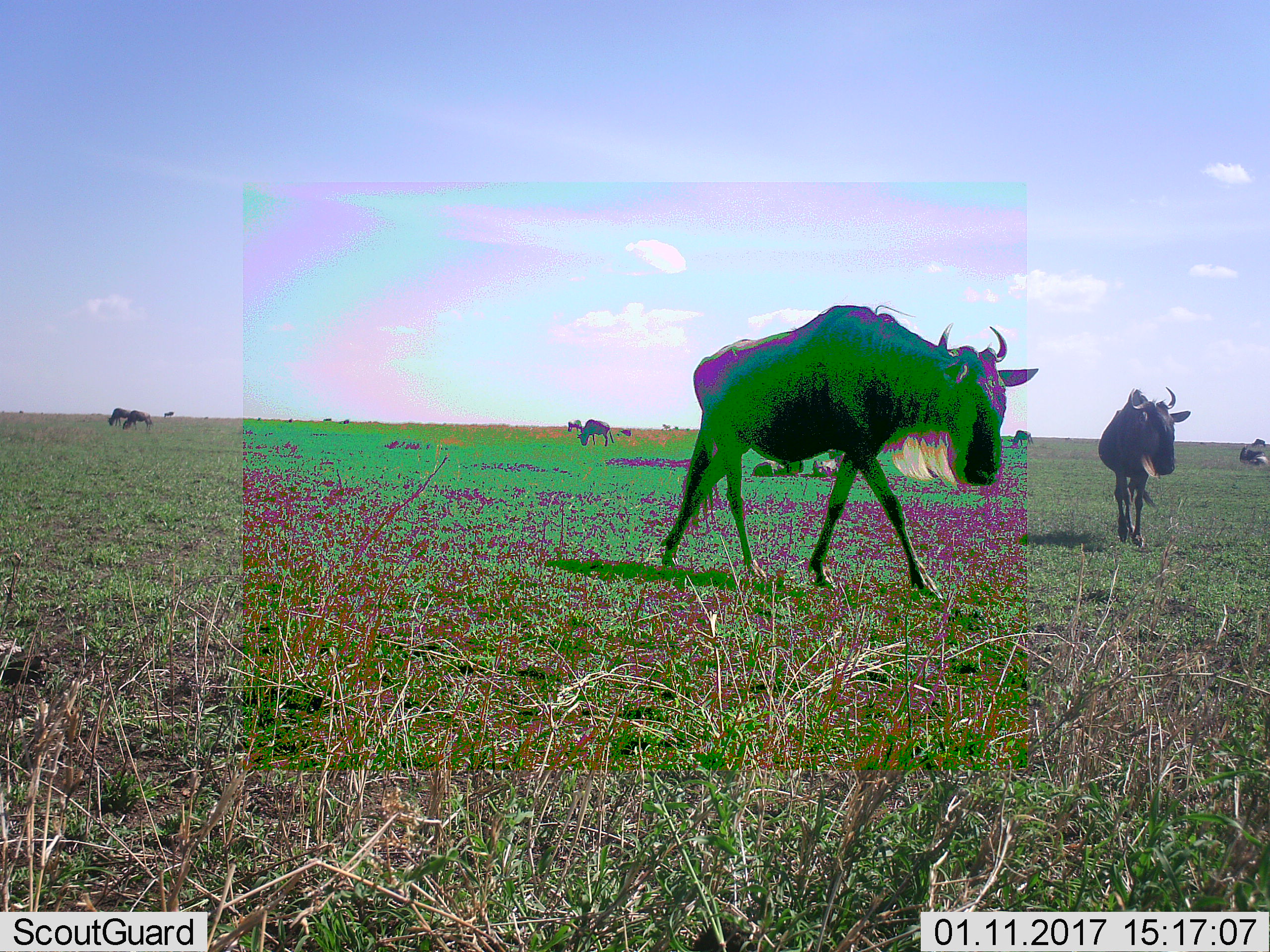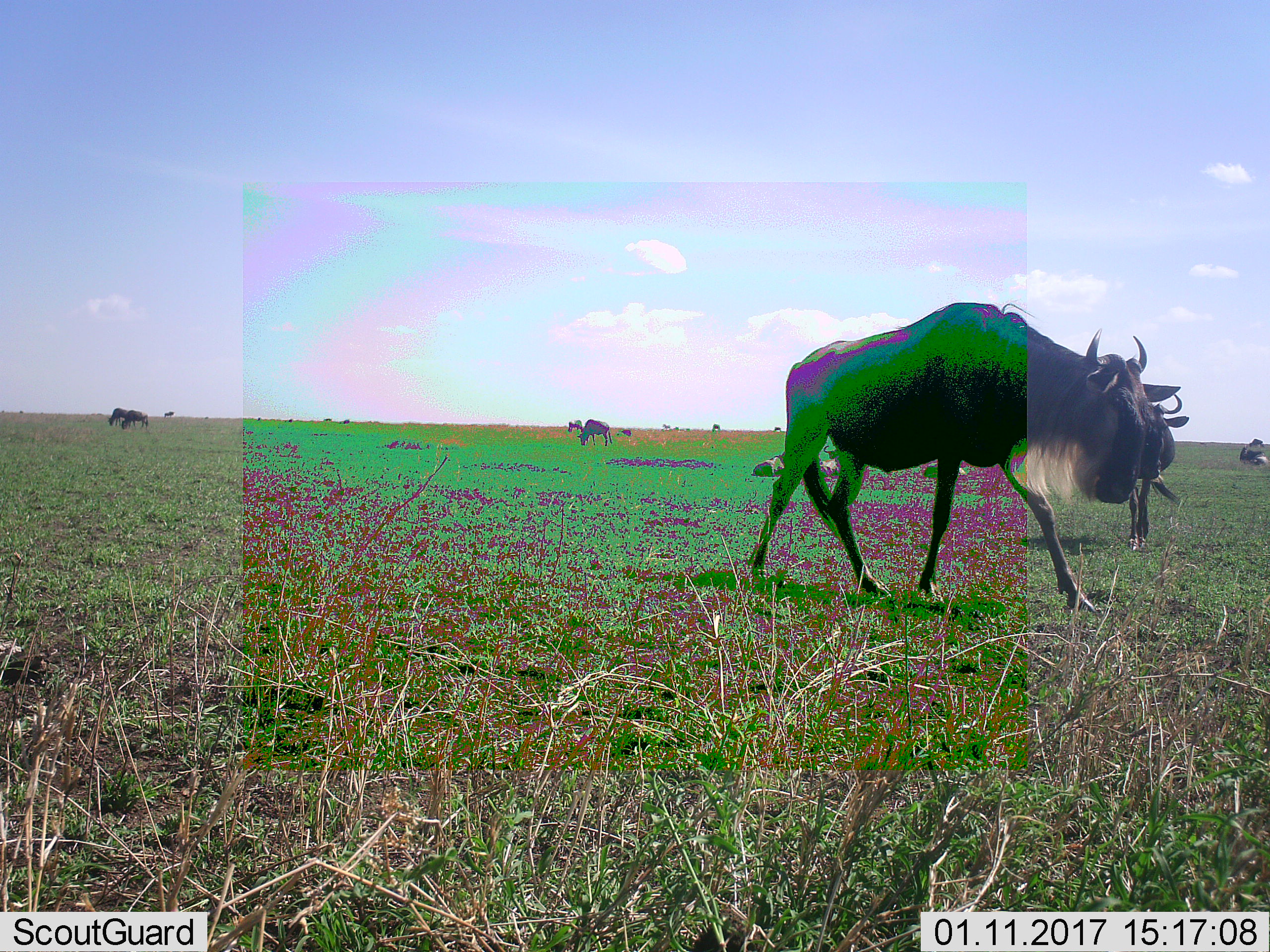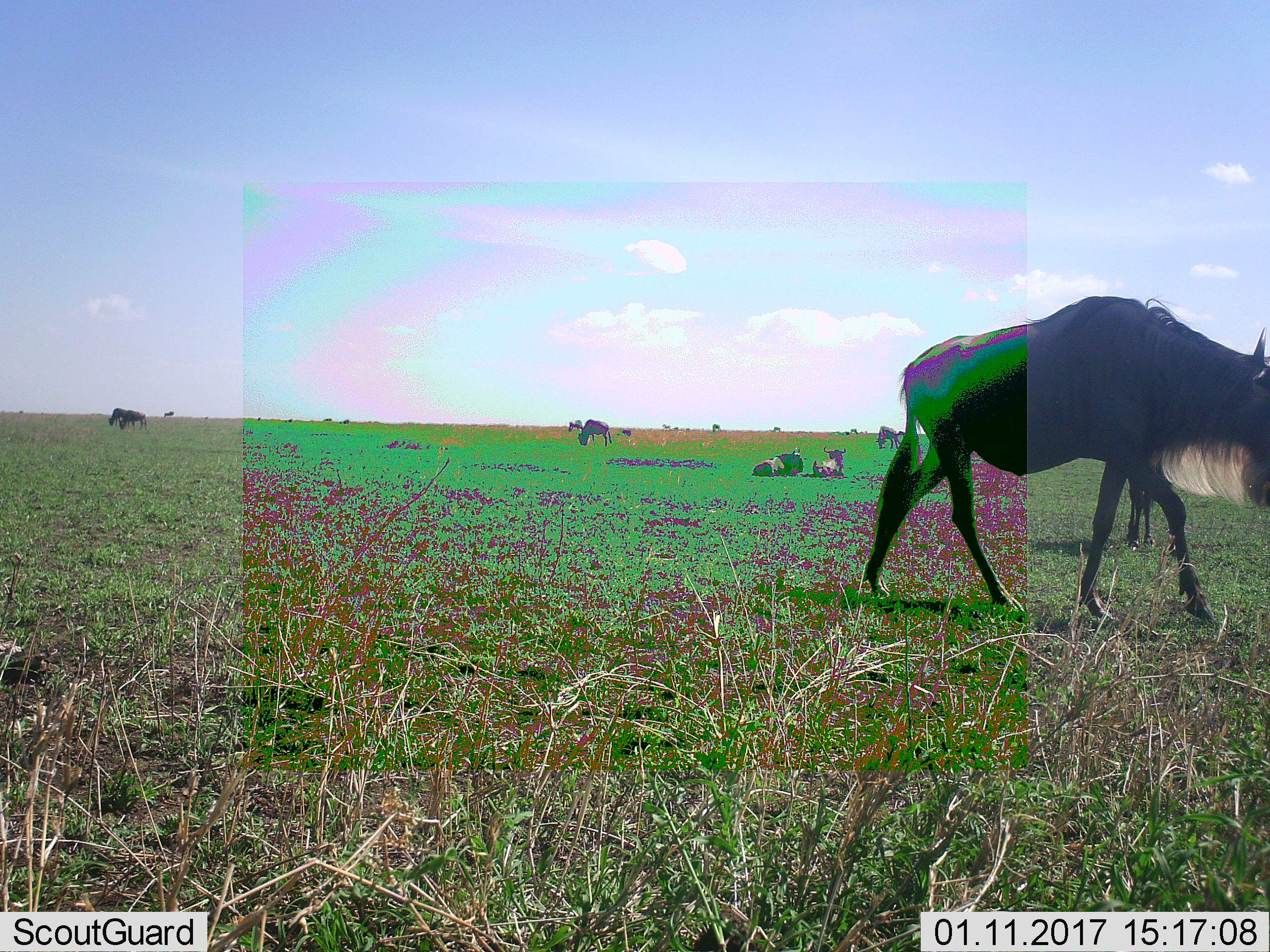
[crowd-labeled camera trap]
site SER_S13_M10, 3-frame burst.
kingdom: Animalia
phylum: Chordata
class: Mammalia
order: Artiodactyla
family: Bovidae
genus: Connochaetes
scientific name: Connochaetes taurinus taurinus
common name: blue wildebeest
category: wildebeestblue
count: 10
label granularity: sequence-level